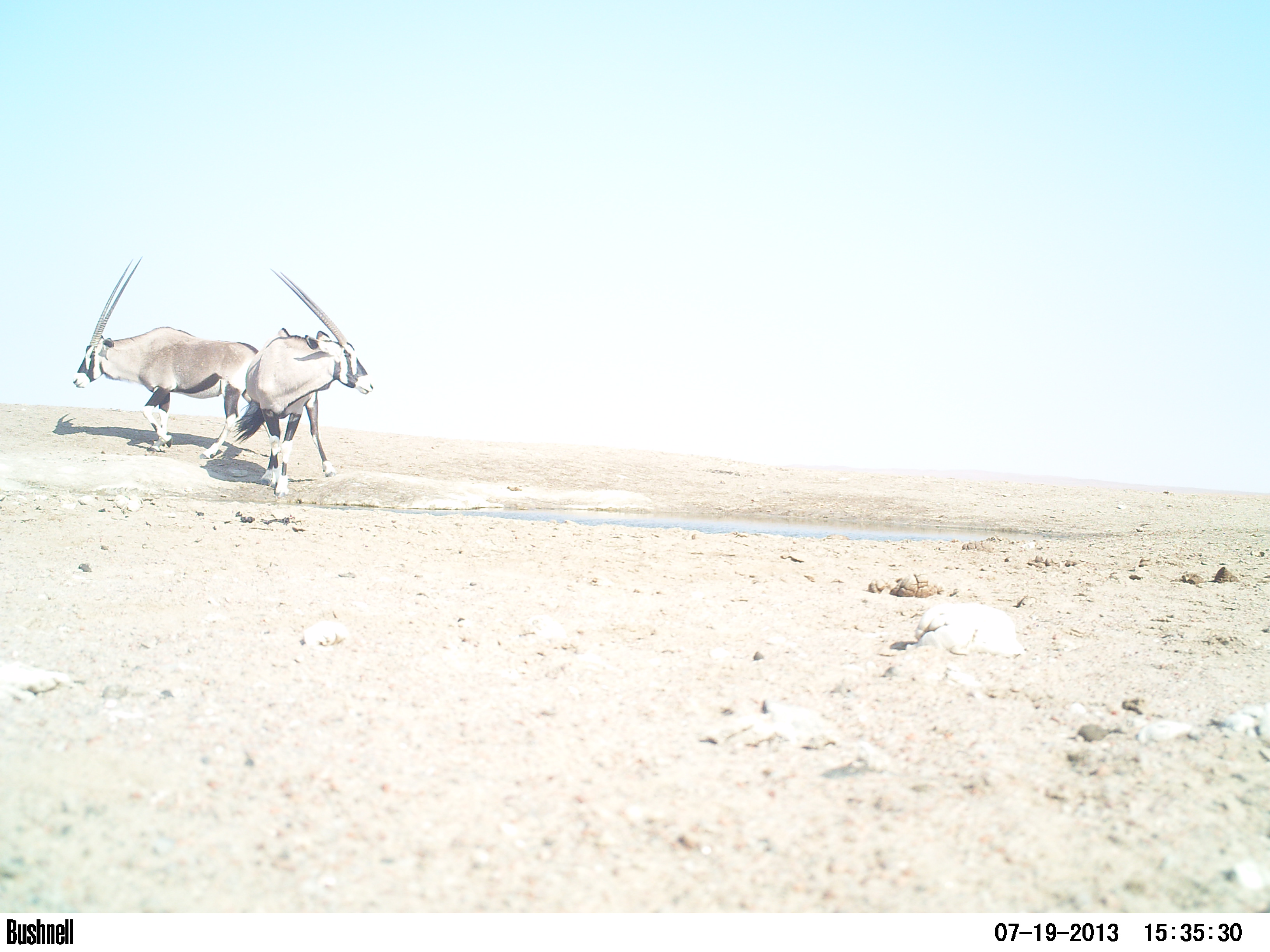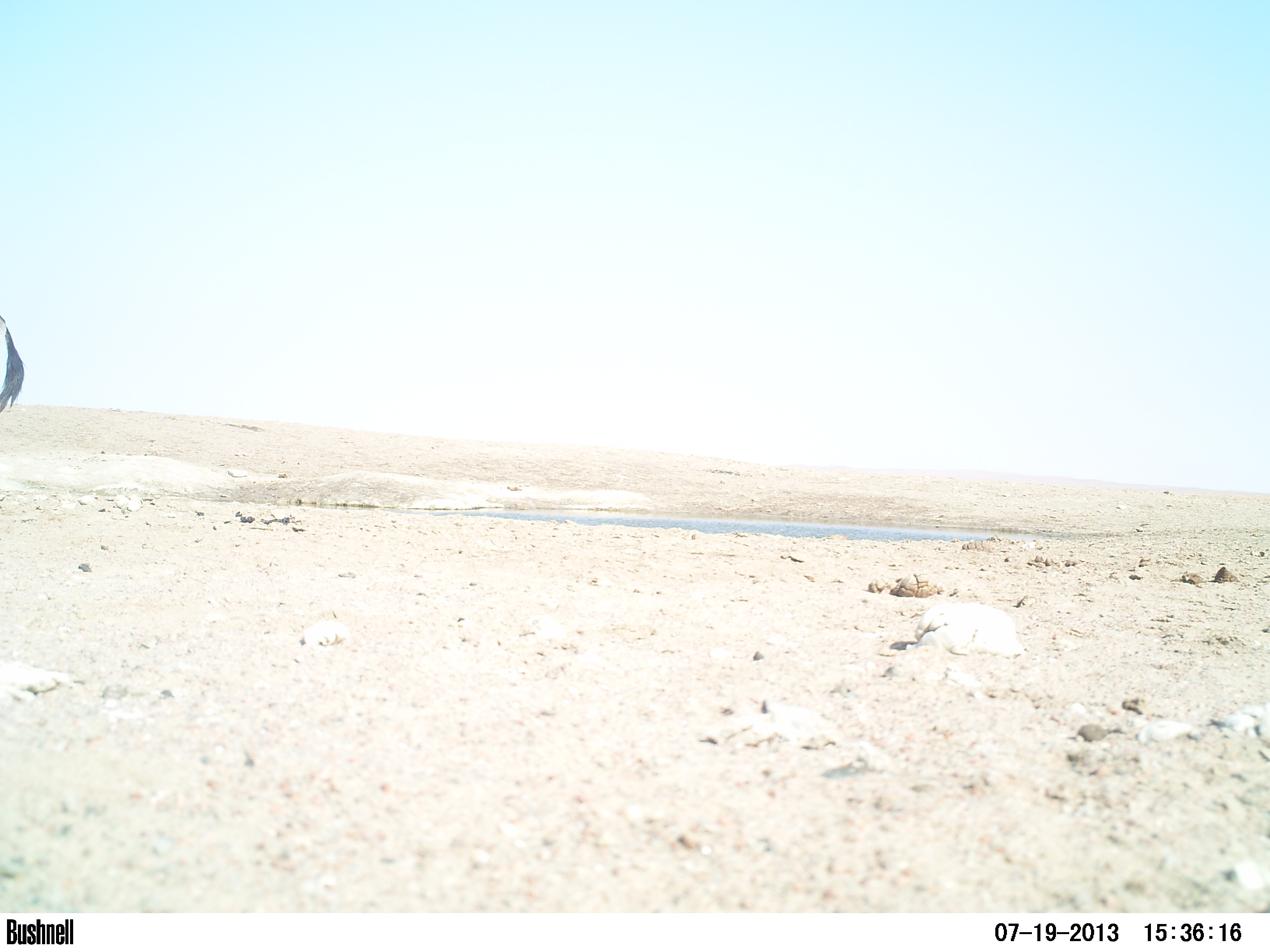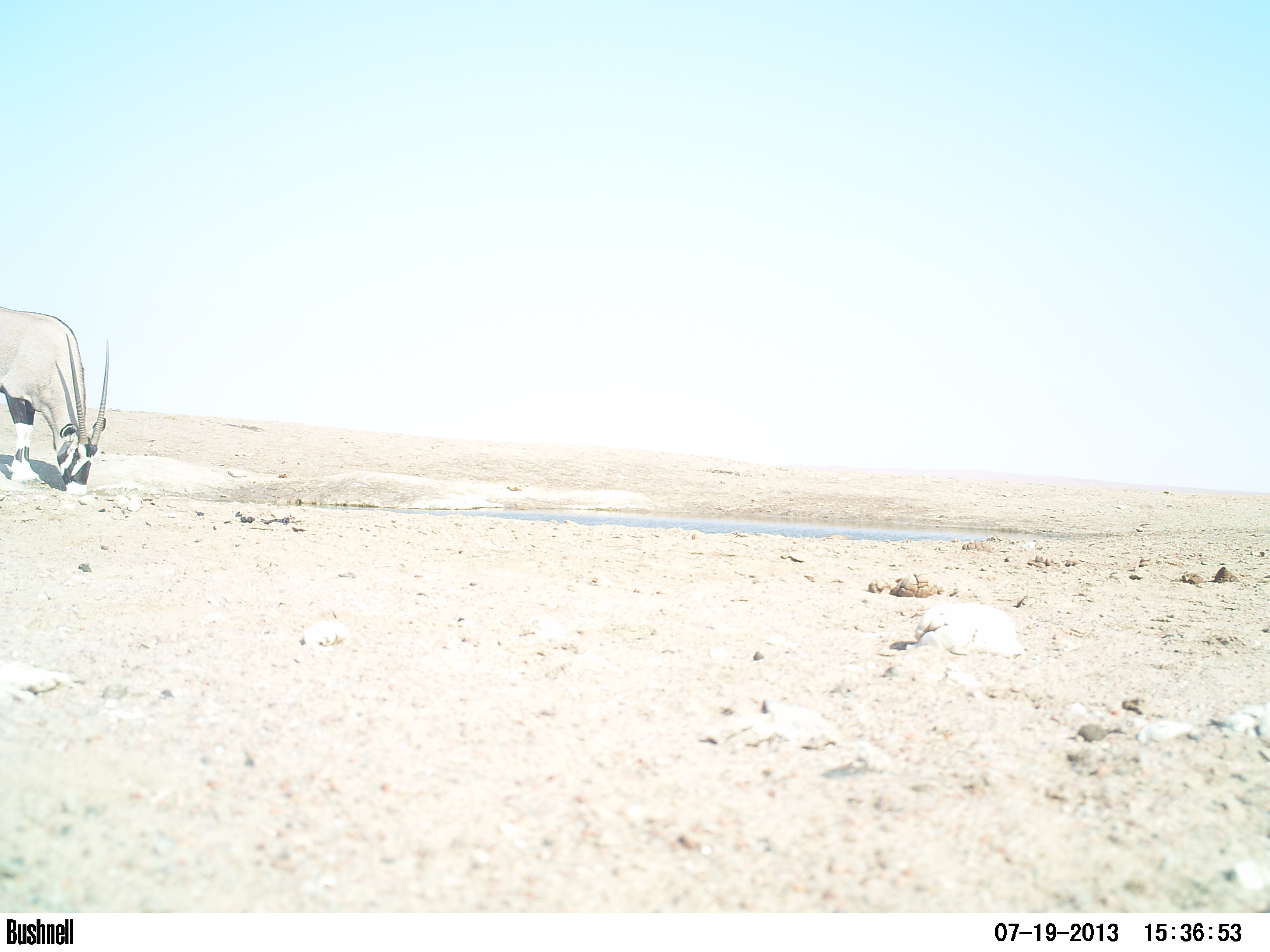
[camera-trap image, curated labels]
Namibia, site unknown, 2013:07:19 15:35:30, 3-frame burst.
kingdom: Animalia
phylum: Chordata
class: Mammalia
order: Artiodactyla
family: Bovidae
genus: Oryx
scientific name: Oryx gazella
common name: gemsbok